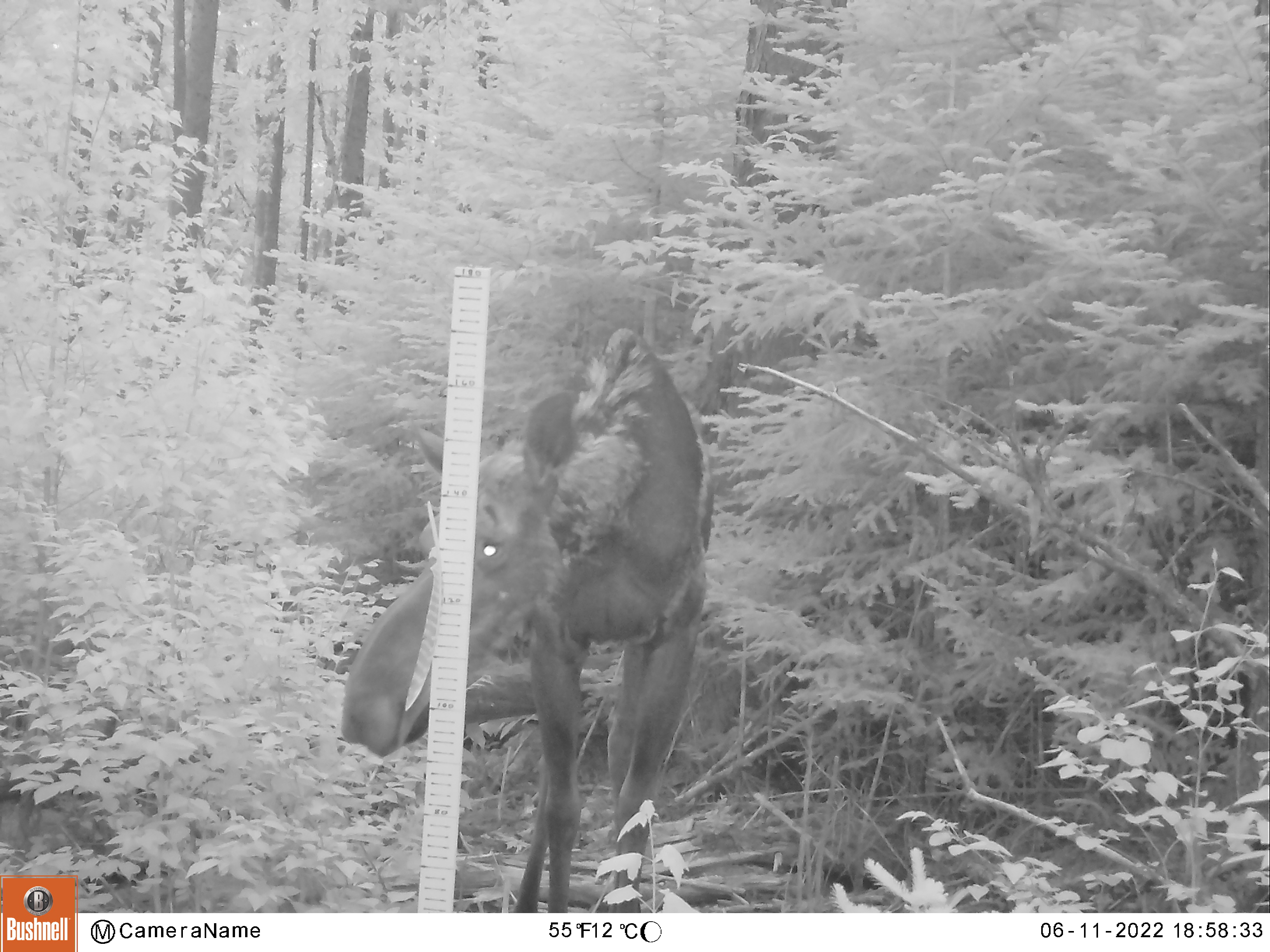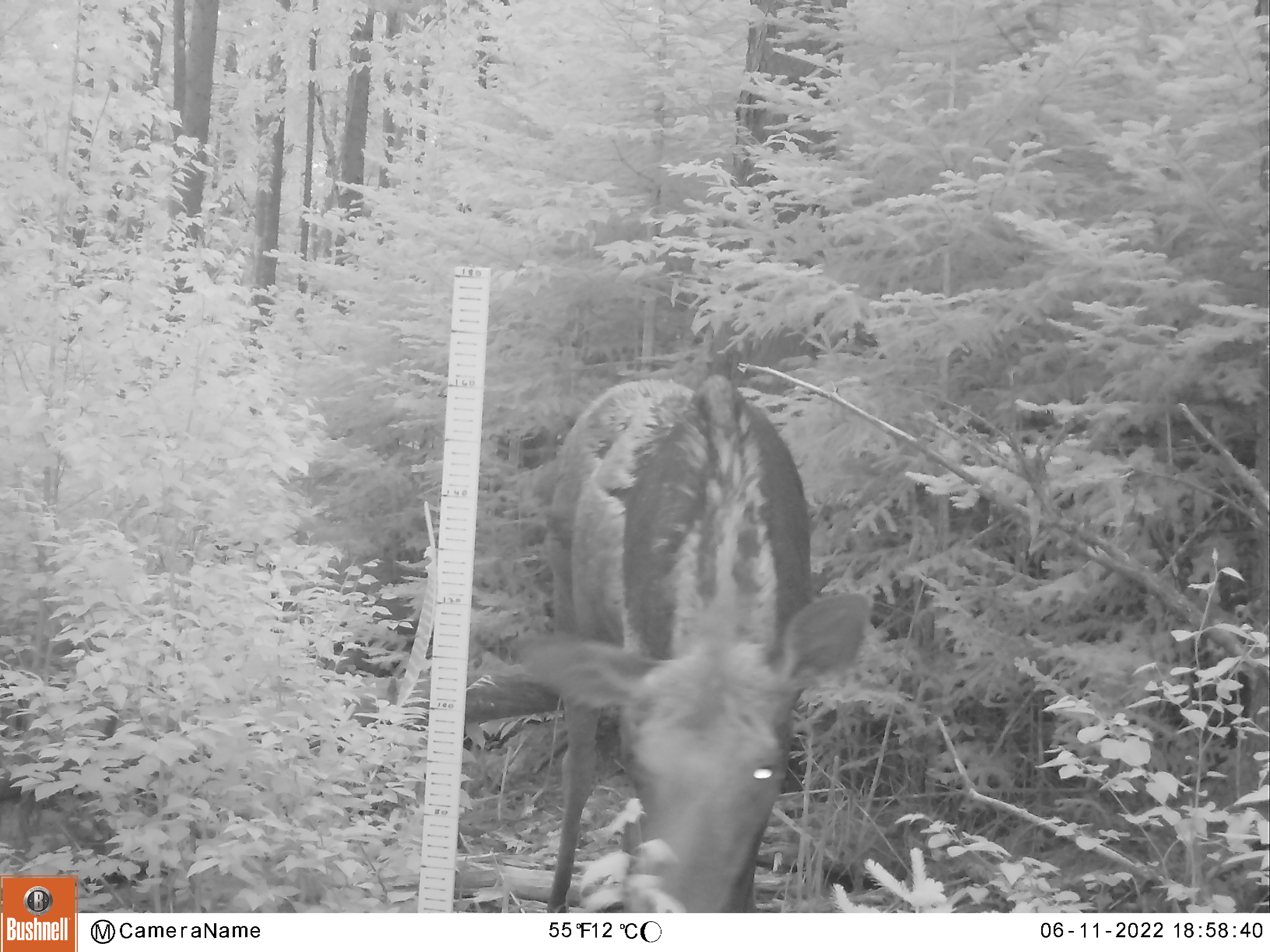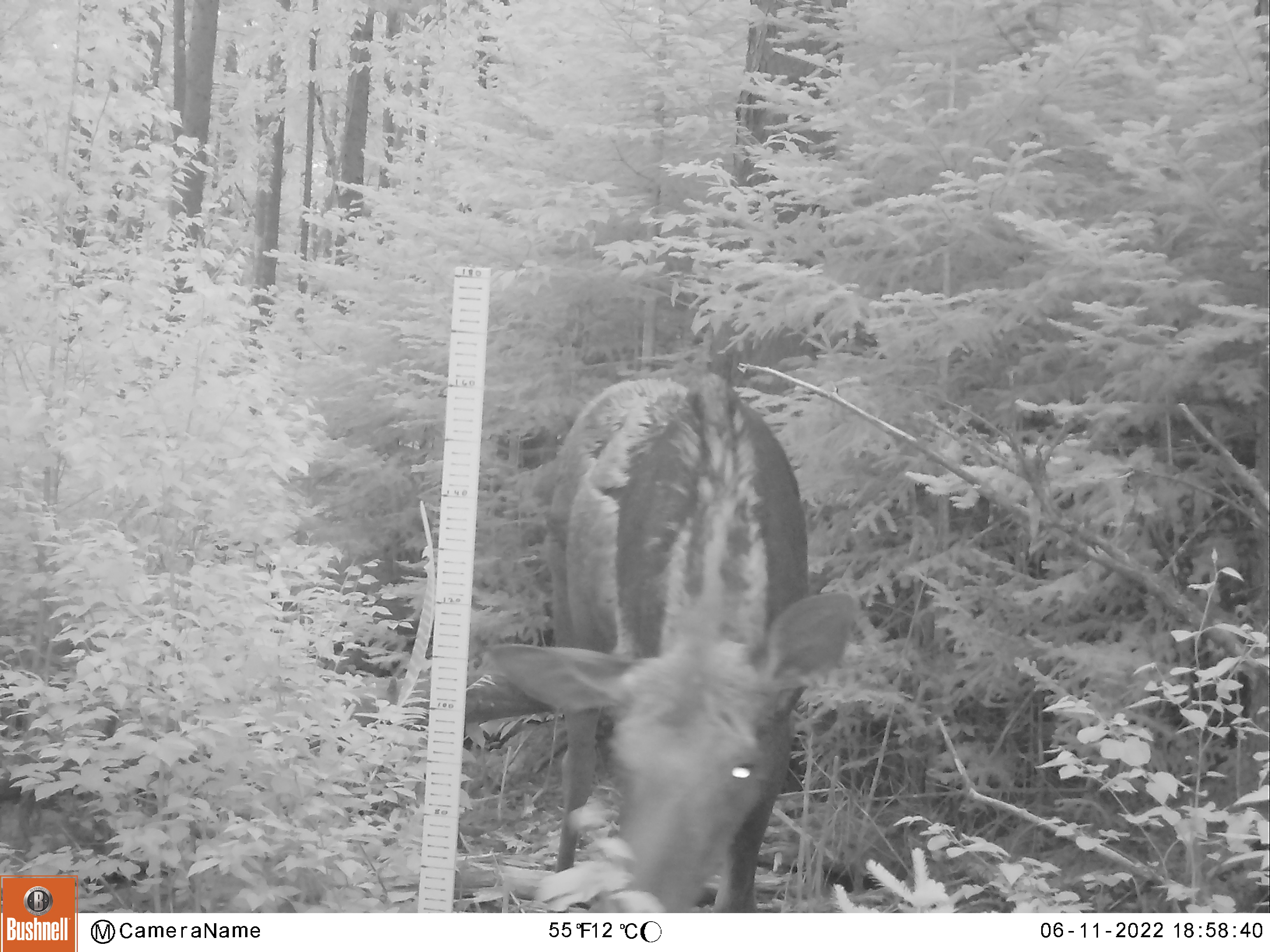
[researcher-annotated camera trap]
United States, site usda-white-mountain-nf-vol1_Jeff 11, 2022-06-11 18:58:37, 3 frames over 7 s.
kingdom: Animalia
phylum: Chordata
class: Mammalia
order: Artiodactyla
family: Cervidae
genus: Alces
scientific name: Alces alces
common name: moose